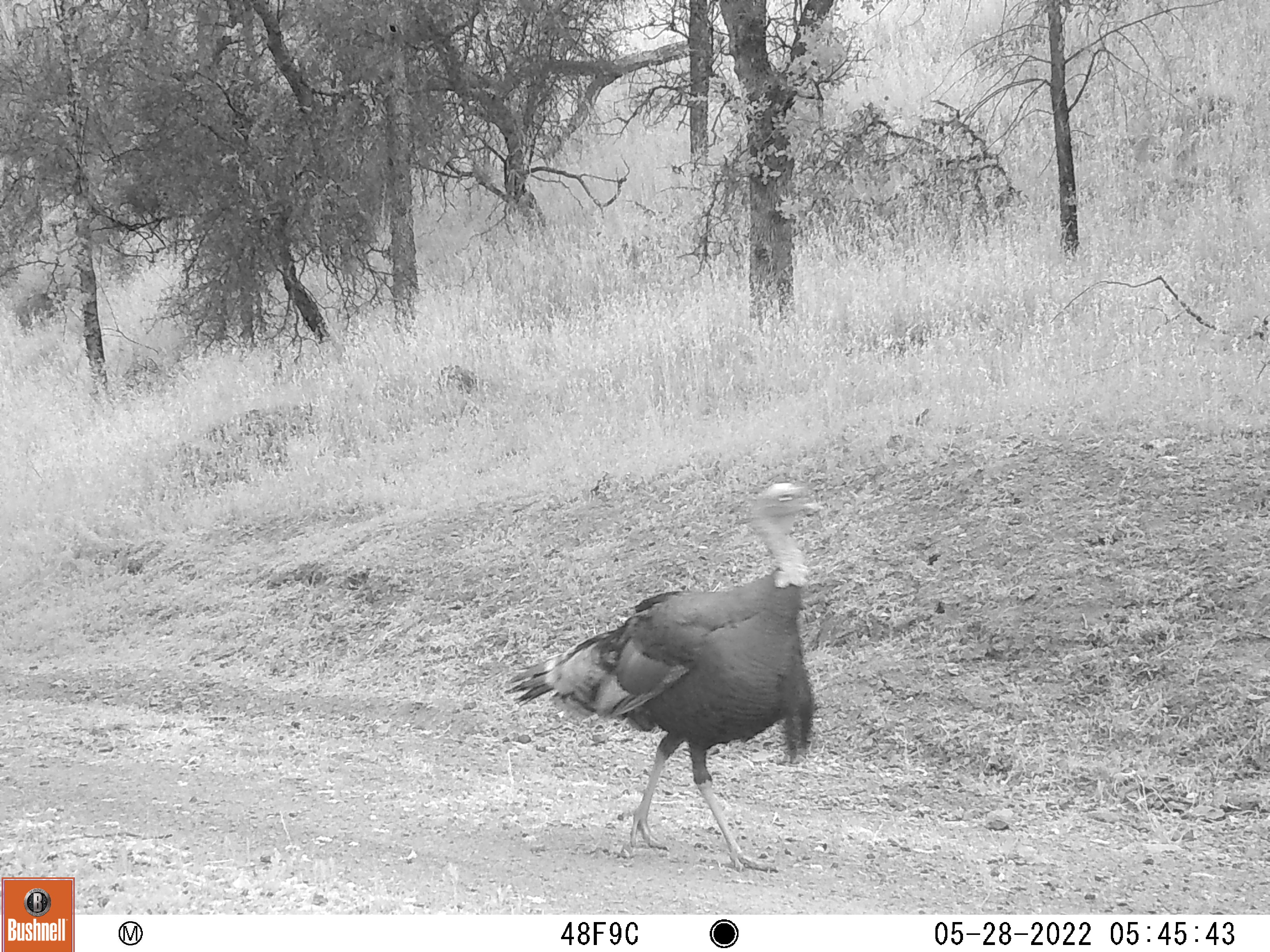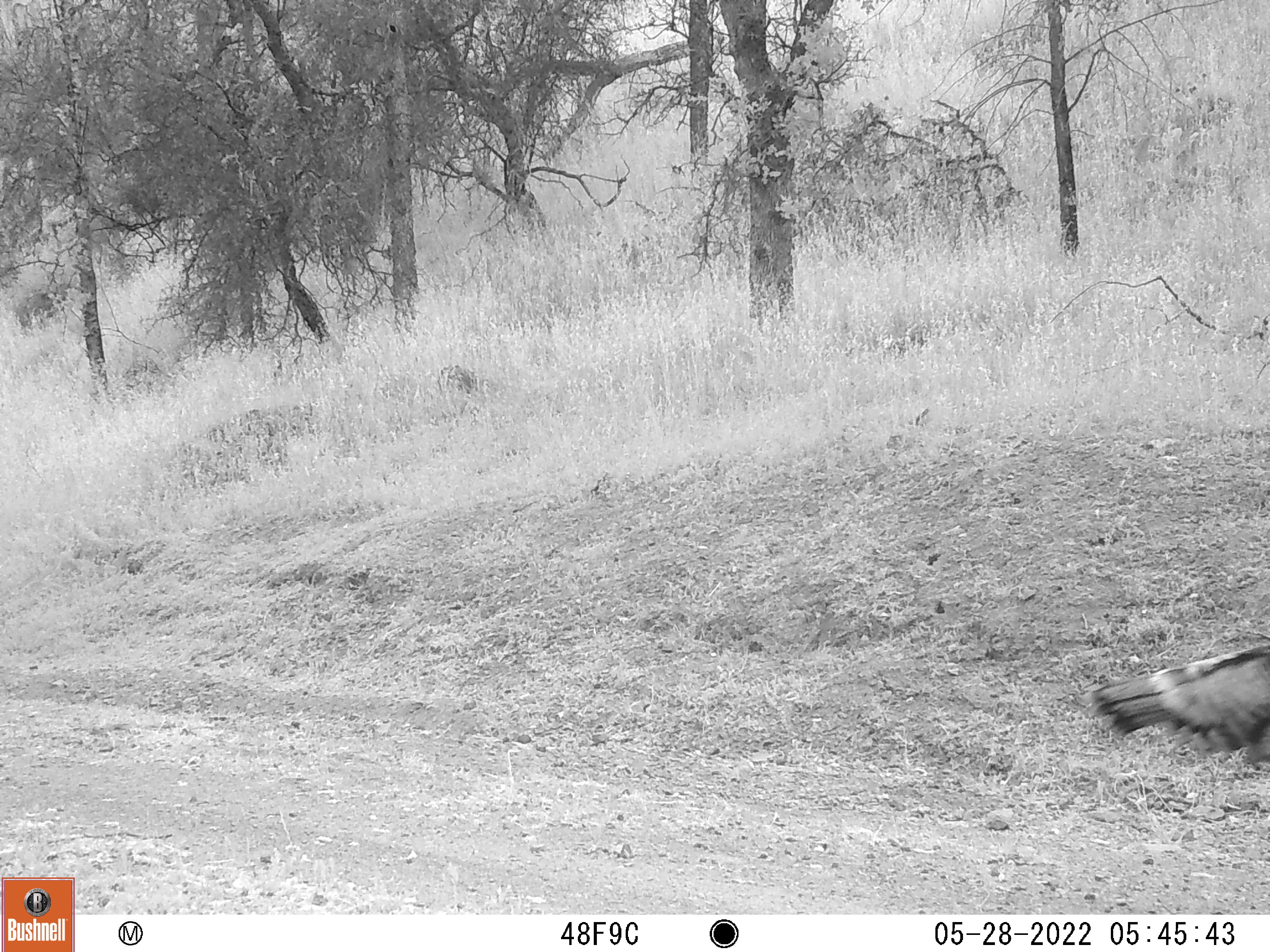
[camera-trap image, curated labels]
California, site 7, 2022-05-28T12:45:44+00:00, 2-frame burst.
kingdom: Animalia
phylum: Chordata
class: Aves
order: Galliformes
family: Phasianidae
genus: Meleagris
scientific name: Meleagris gallopavo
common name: turkey